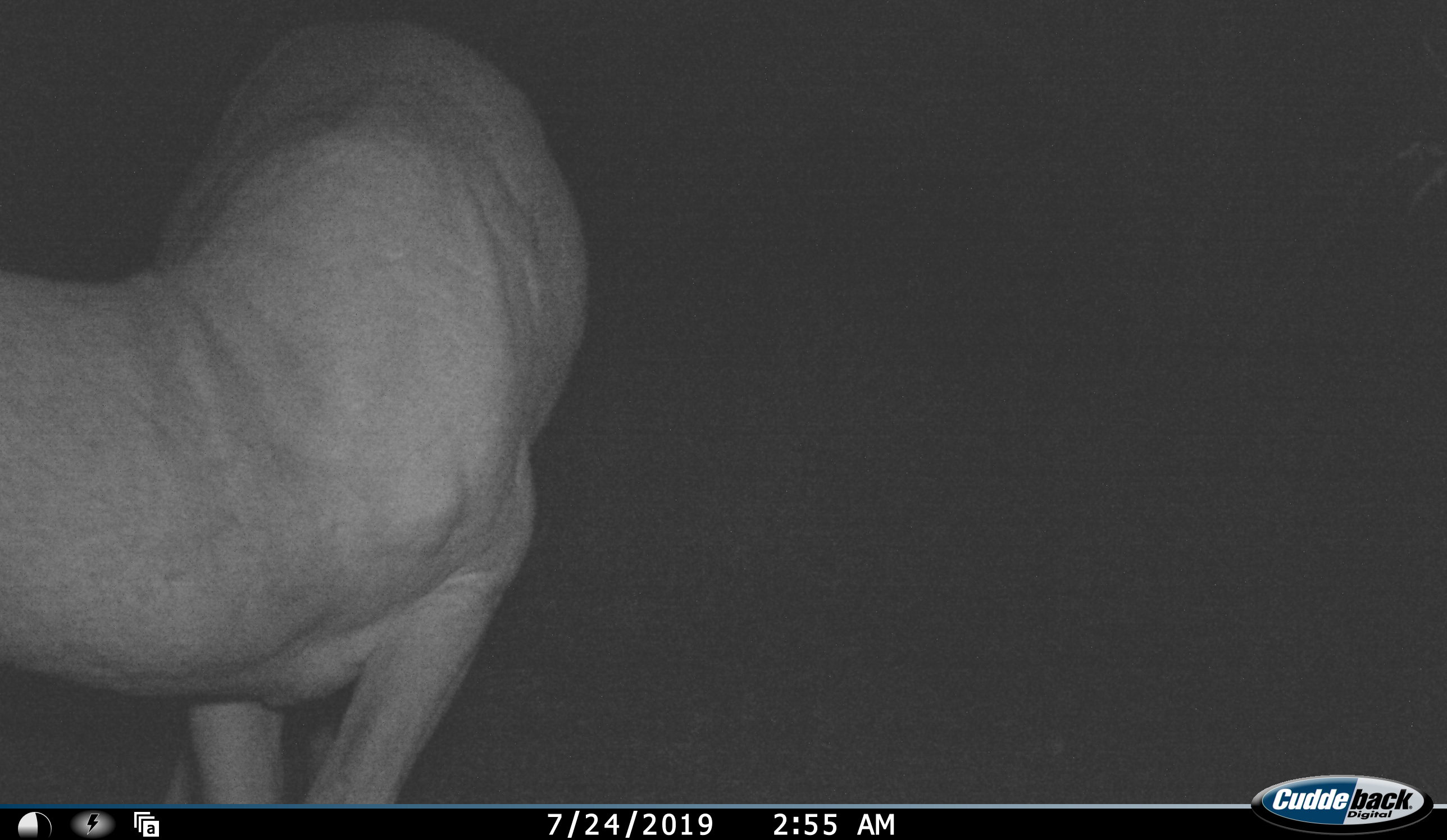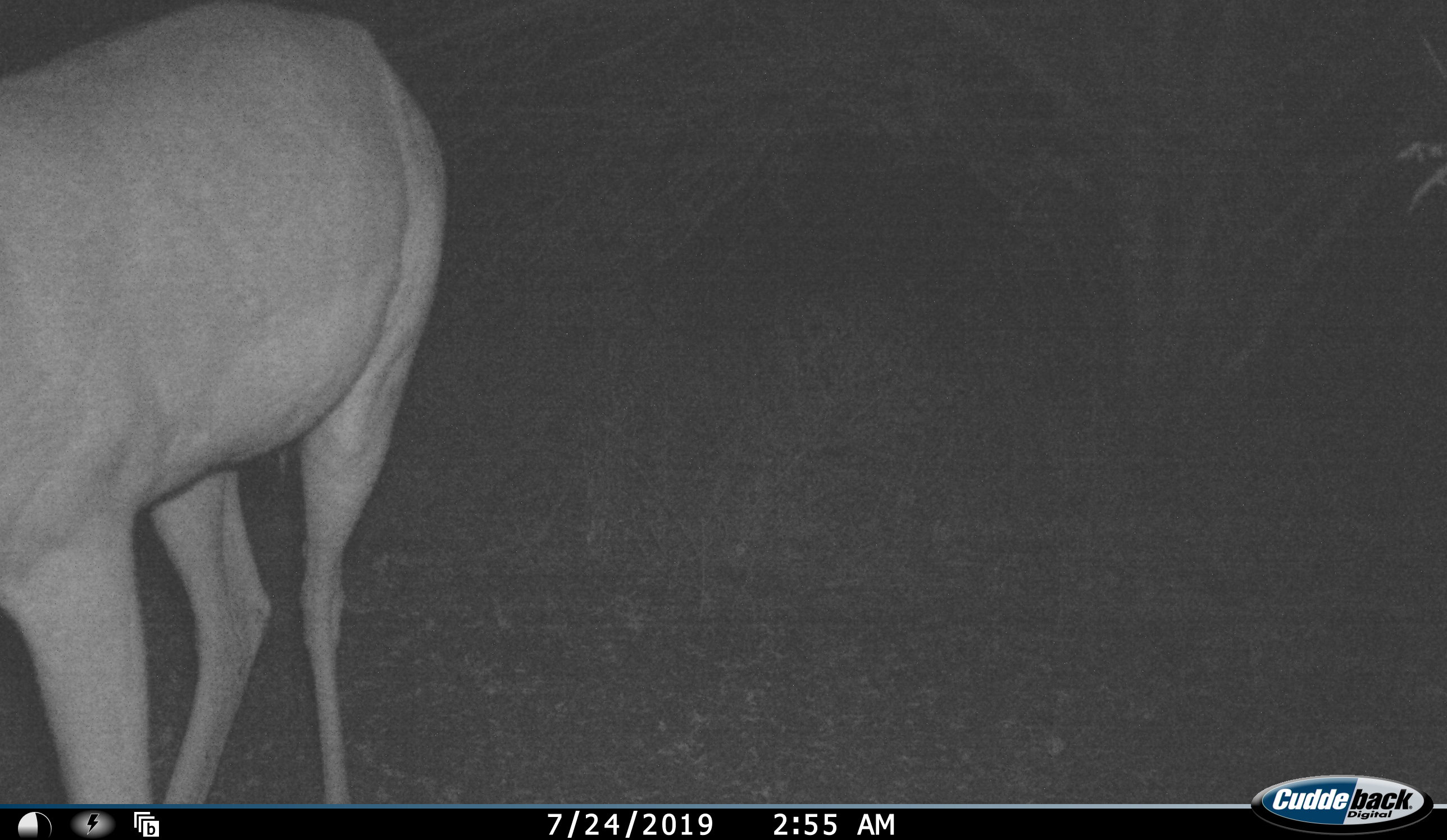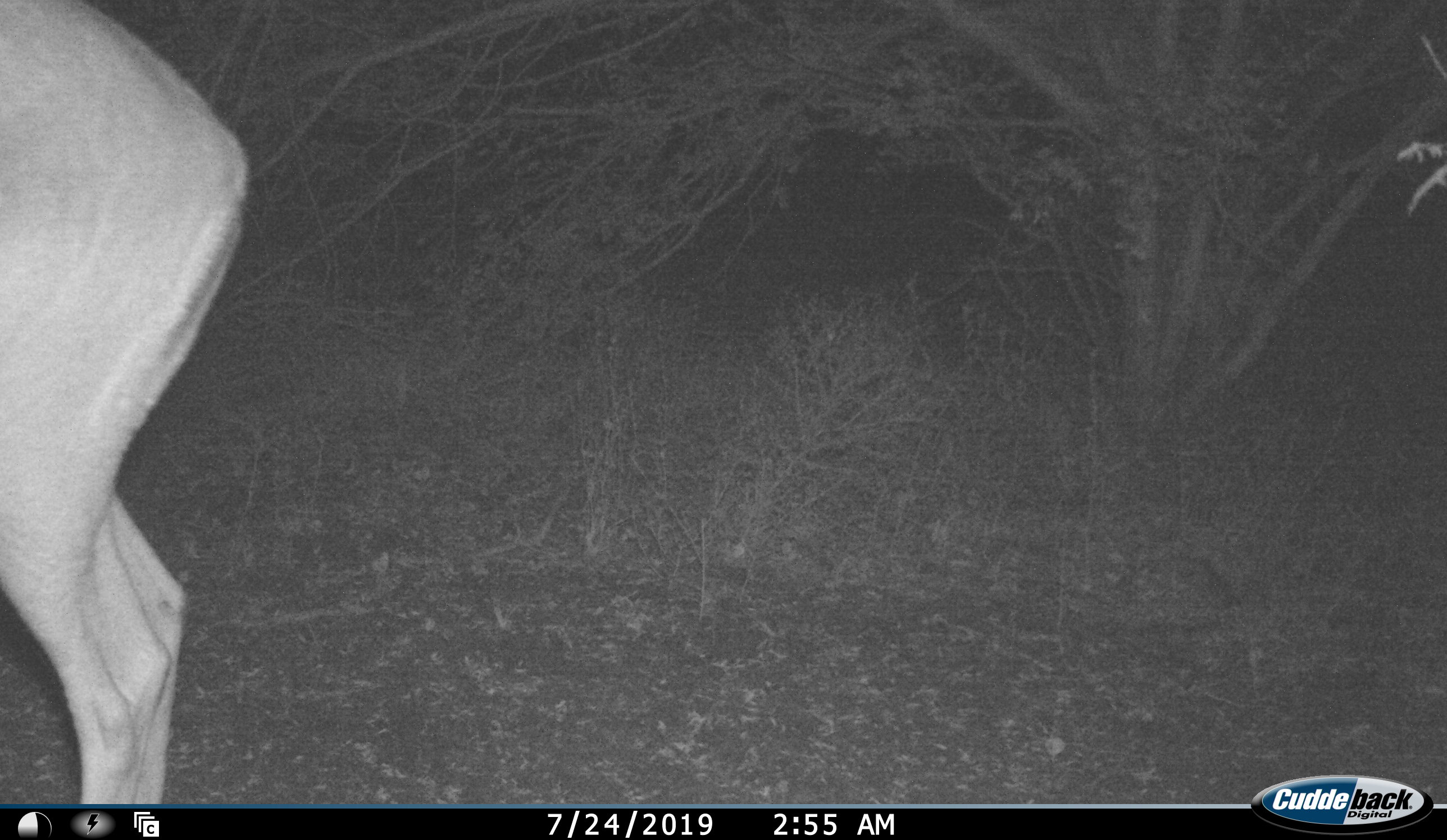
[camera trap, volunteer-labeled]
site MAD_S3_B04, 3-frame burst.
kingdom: Animalia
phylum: Chordata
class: Mammalia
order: Artiodactyla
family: Bovidae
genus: Aepyceros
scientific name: Aepyceros melampus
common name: impala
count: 1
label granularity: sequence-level